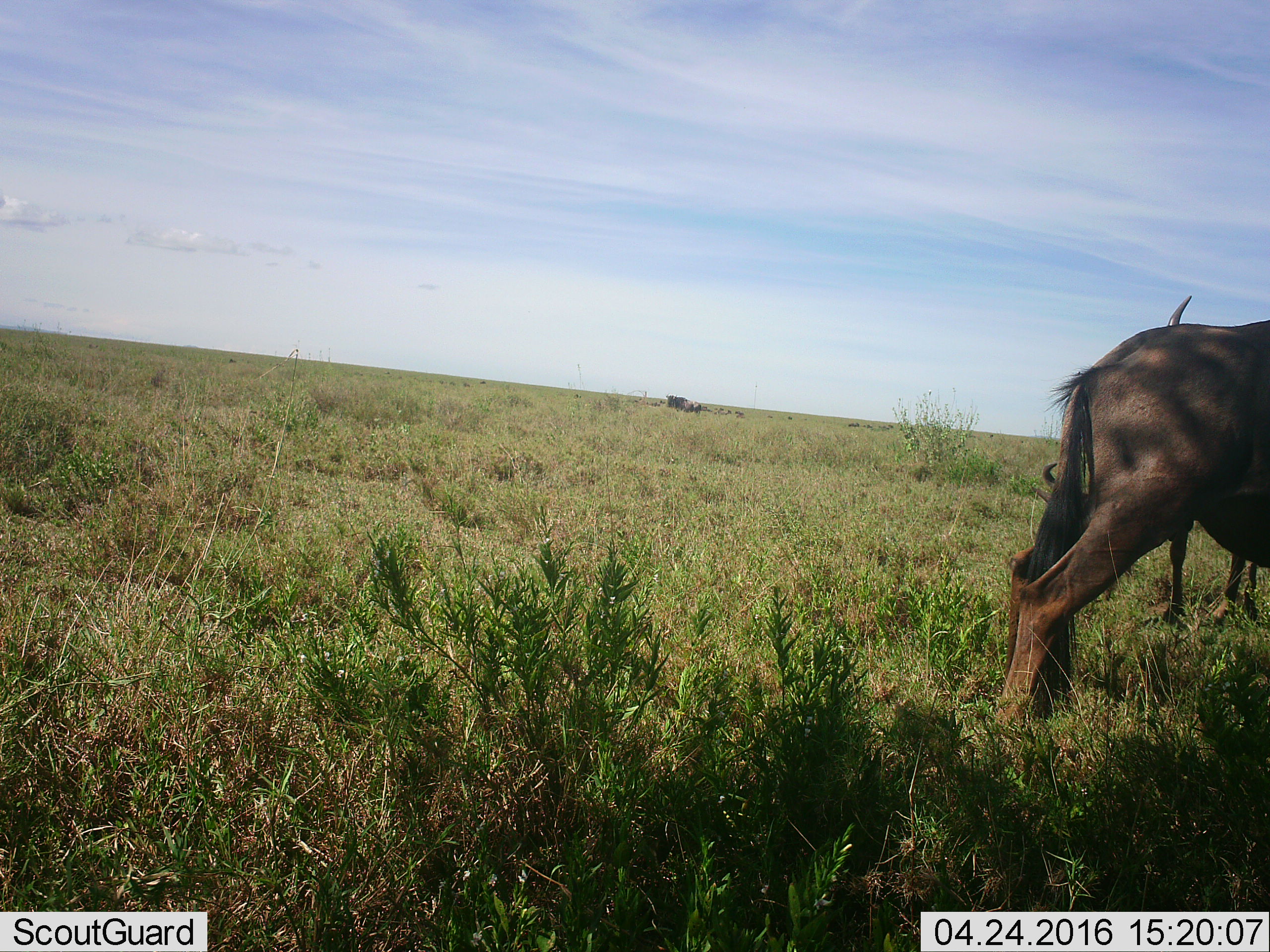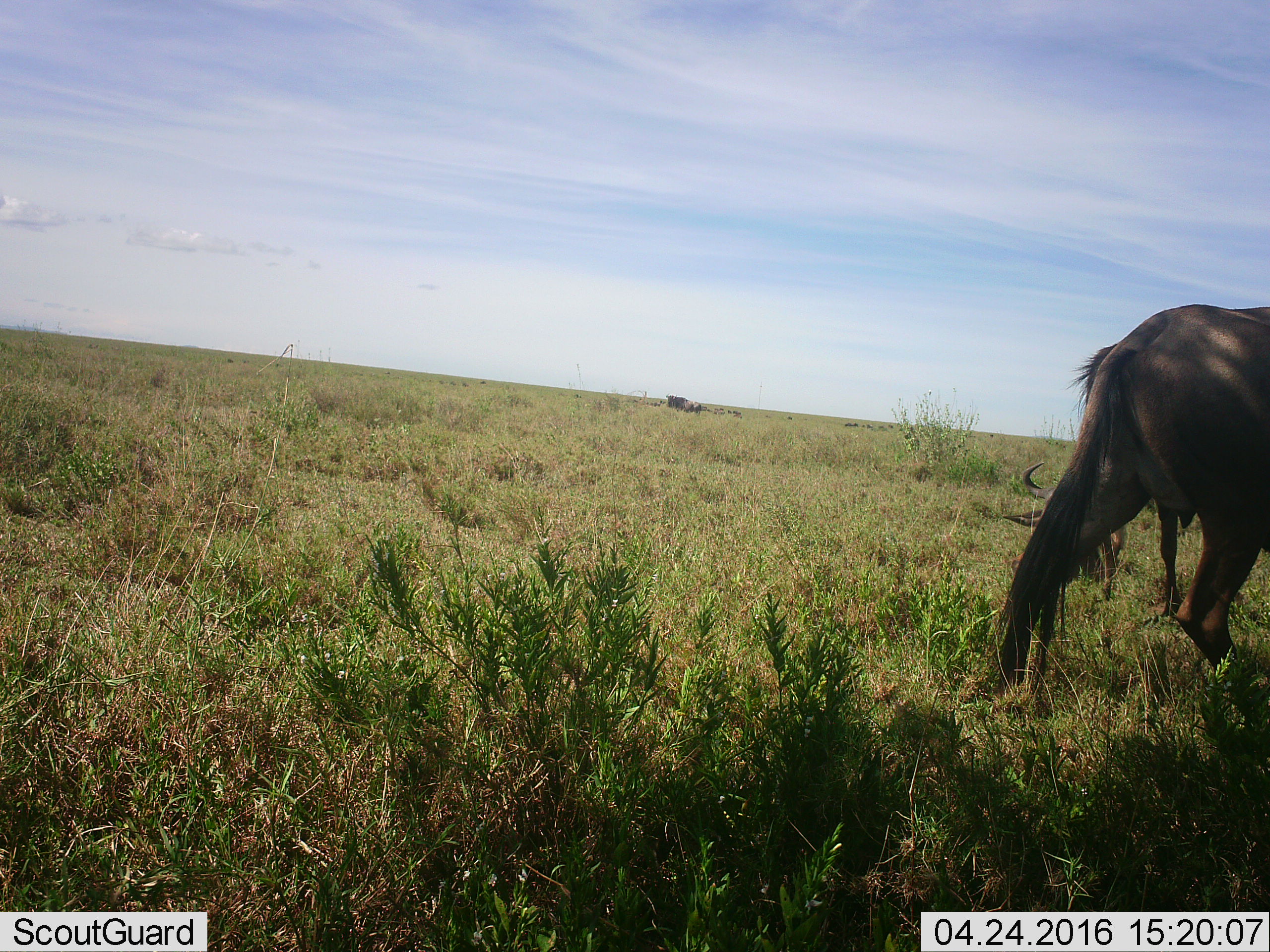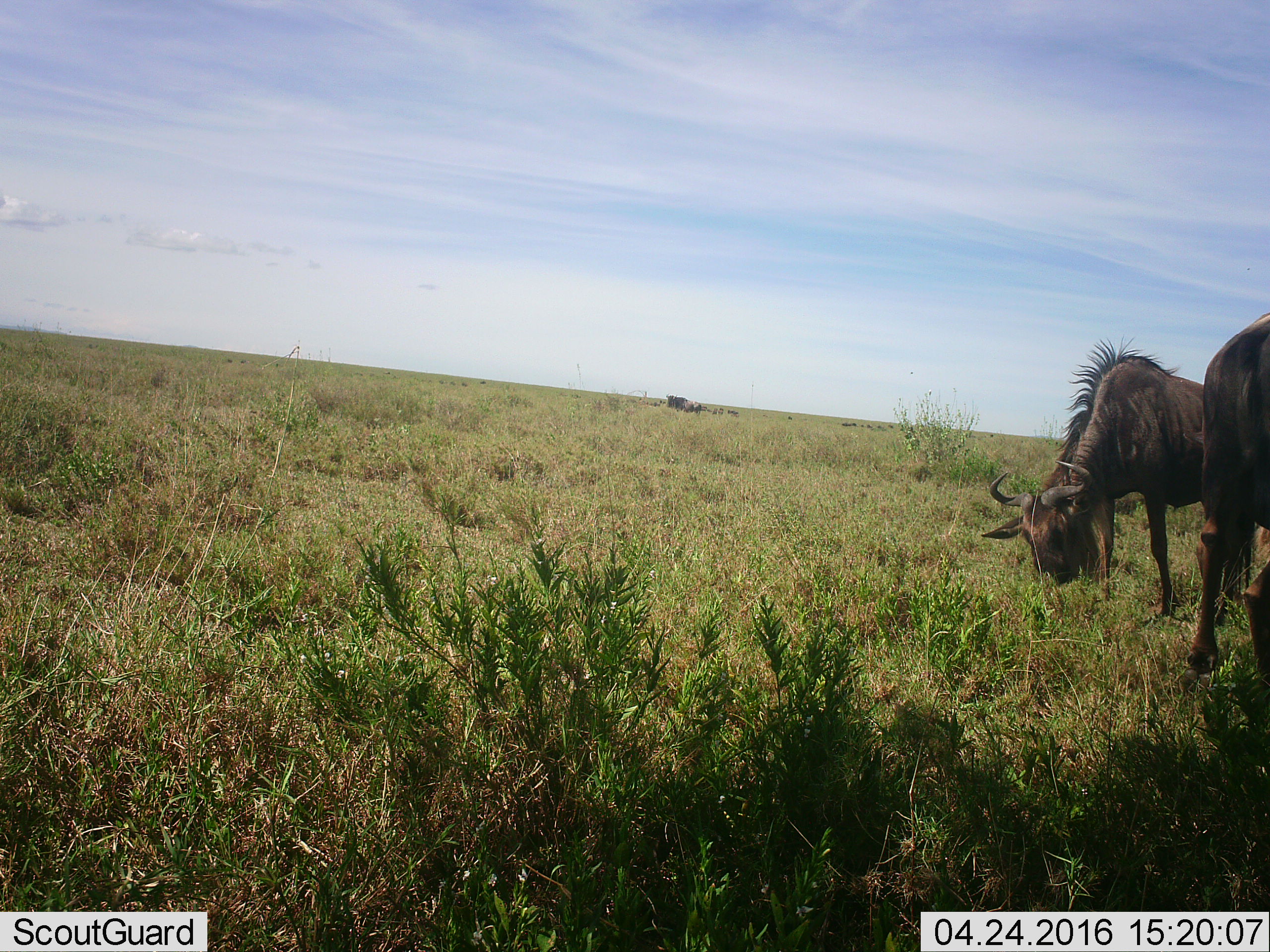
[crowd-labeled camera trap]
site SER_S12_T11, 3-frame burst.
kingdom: Animalia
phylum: Chordata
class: Mammalia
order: Artiodactyla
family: Bovidae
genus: Connochaetes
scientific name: Connochaetes taurinus taurinus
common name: blue wildebeest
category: wildebeestblue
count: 11-50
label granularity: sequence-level